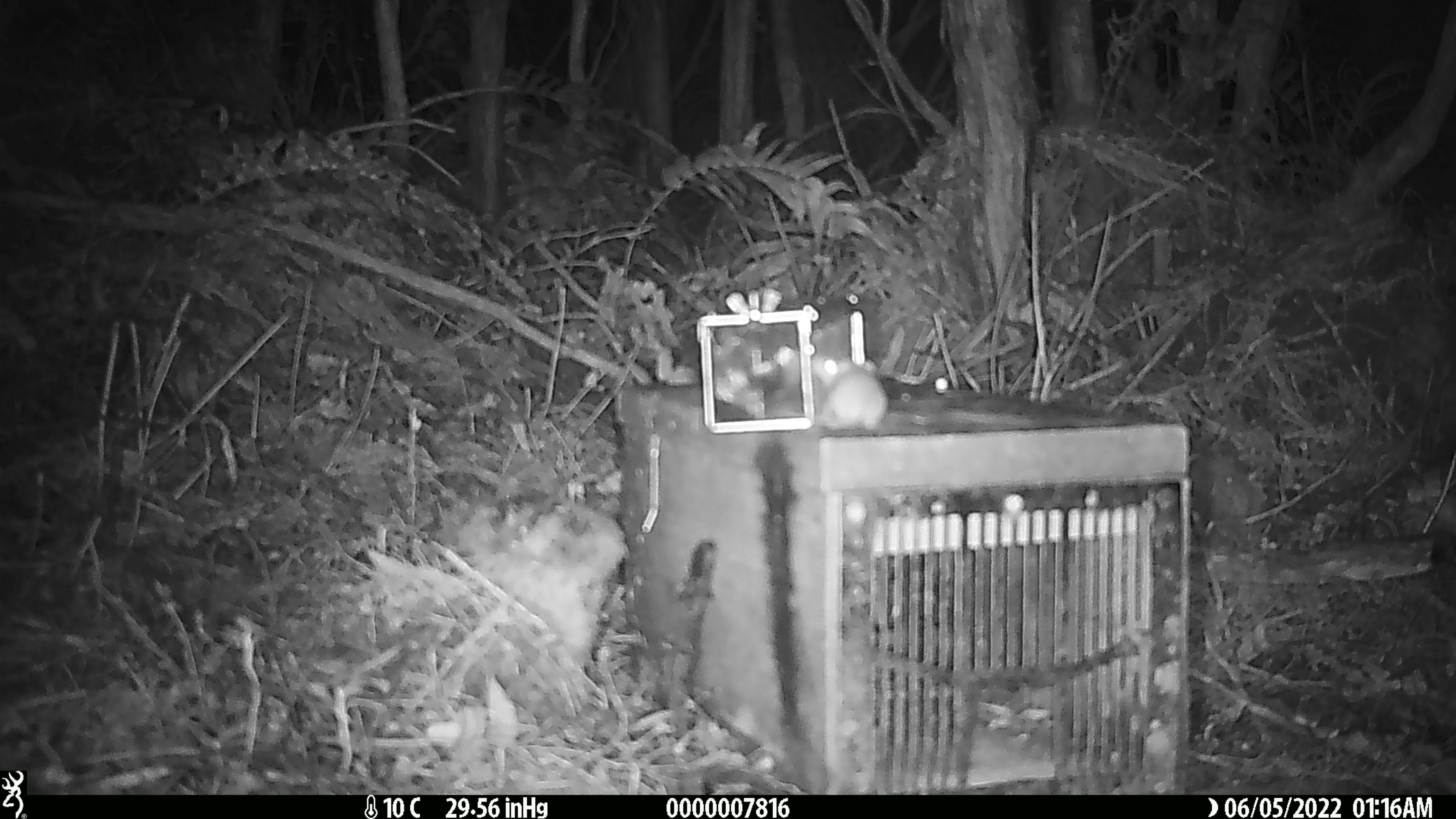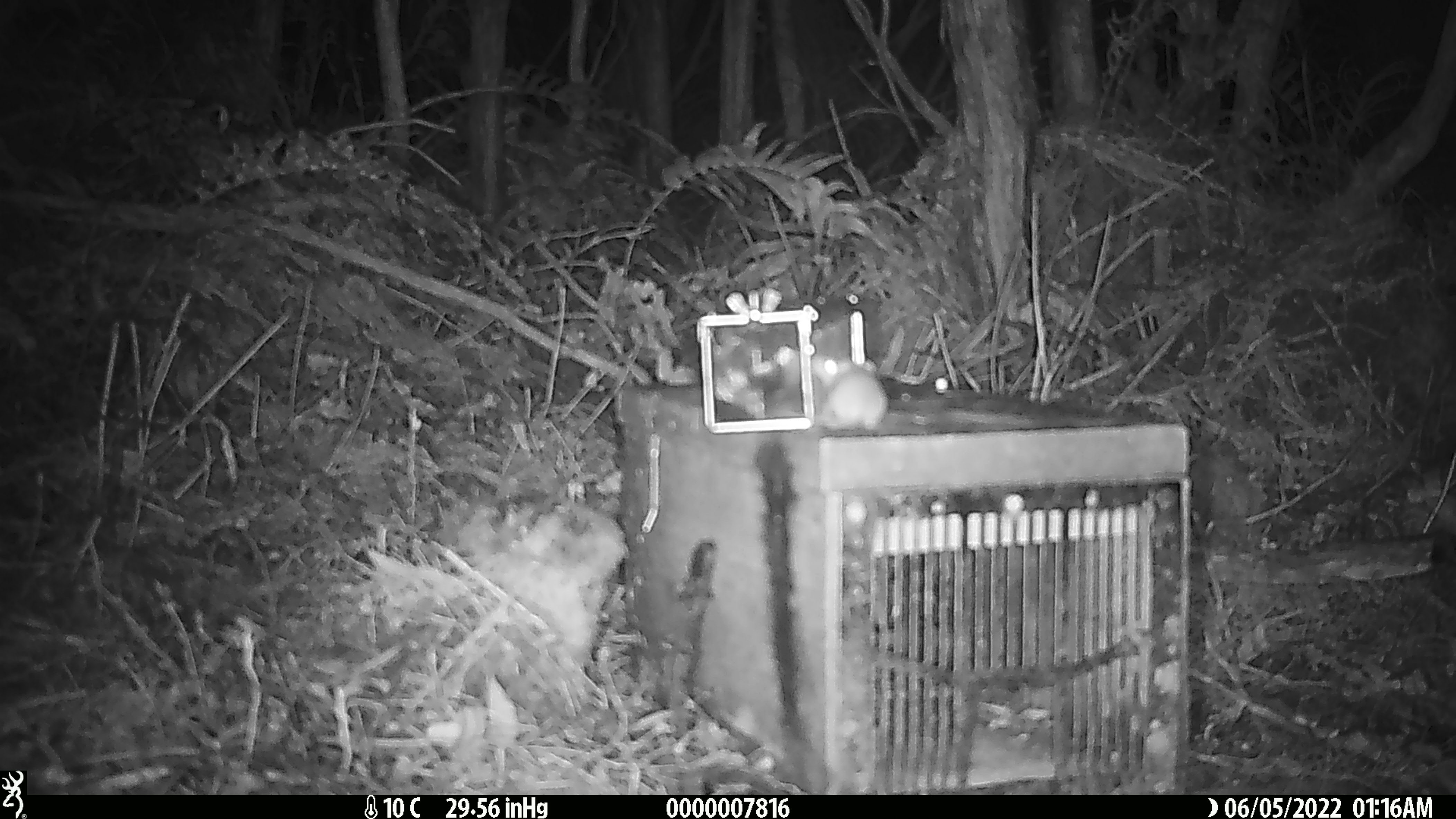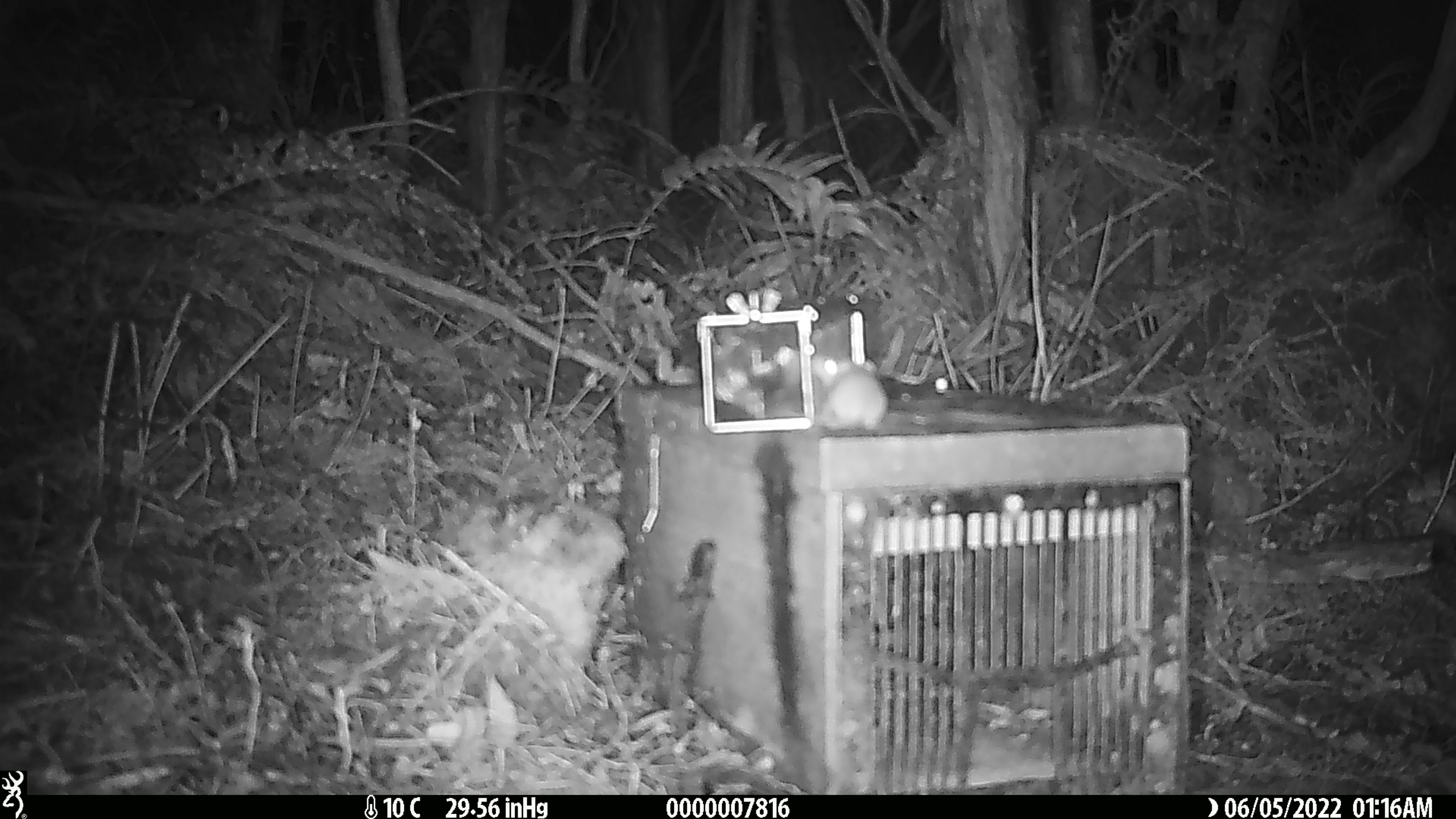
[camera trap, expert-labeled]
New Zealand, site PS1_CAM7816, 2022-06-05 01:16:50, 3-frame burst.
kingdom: Animalia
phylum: Chordata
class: Mammalia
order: Rodentia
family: Muridae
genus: Mus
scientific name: Mus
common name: mouse